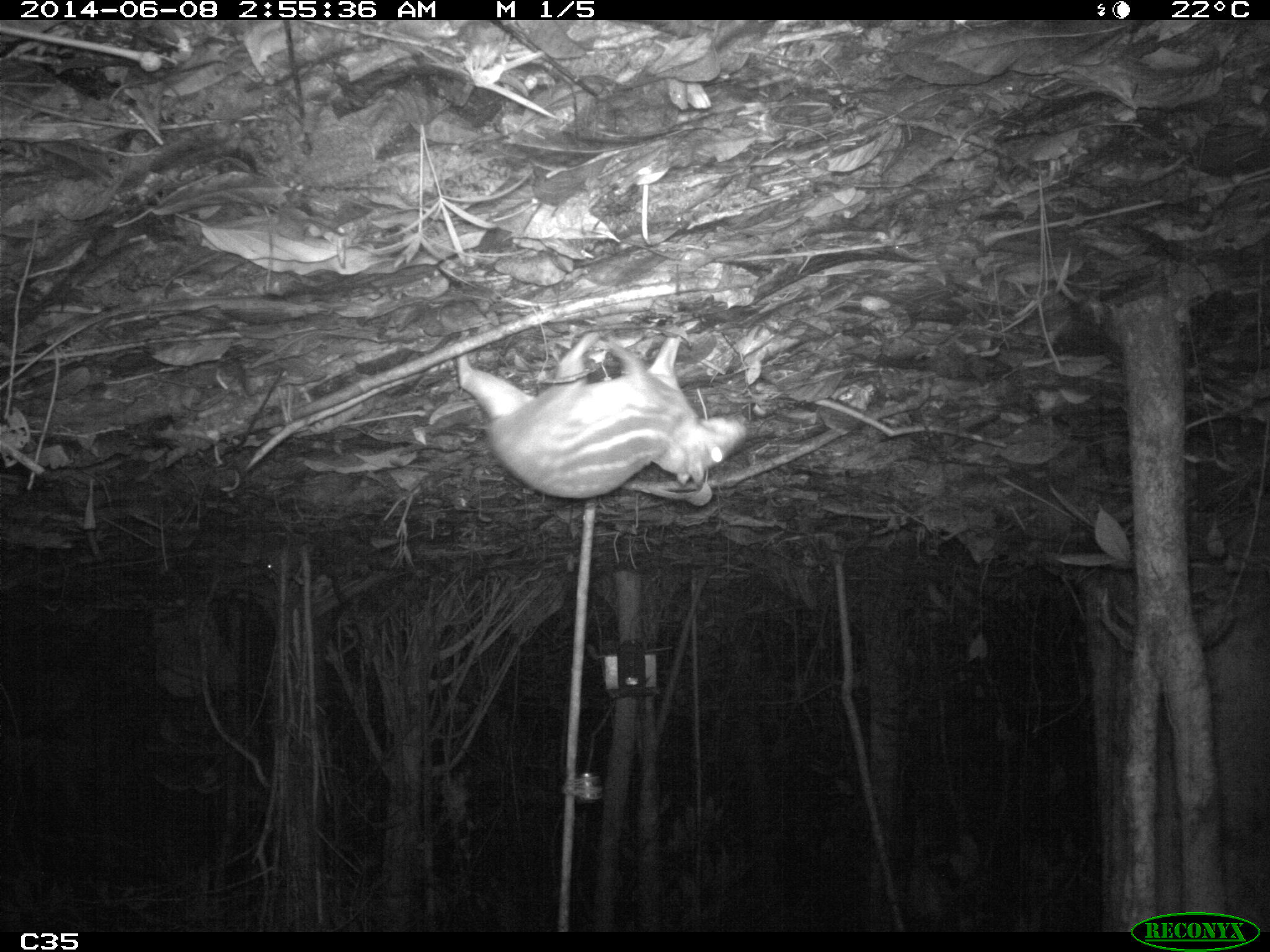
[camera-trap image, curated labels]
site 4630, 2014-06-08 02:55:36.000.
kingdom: Animalia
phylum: Chordata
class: Mammalia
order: Rodentia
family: Cuniculidae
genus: Cuniculus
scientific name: Cuniculus paca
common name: spotted paca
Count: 1.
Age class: adult.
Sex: female.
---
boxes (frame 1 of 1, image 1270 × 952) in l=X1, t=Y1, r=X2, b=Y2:
cuniculus paca: l=455, t=330, r=746, b=499